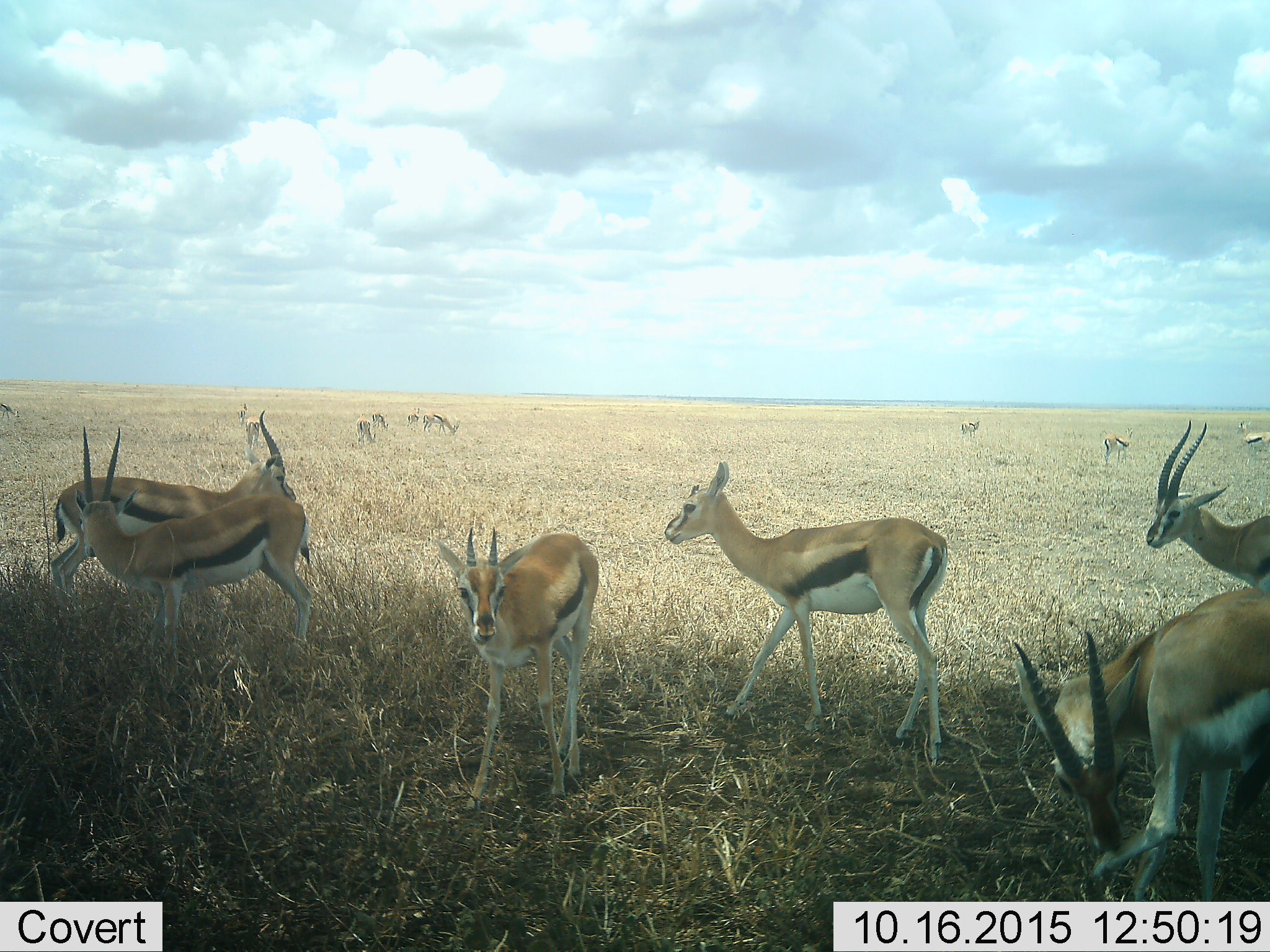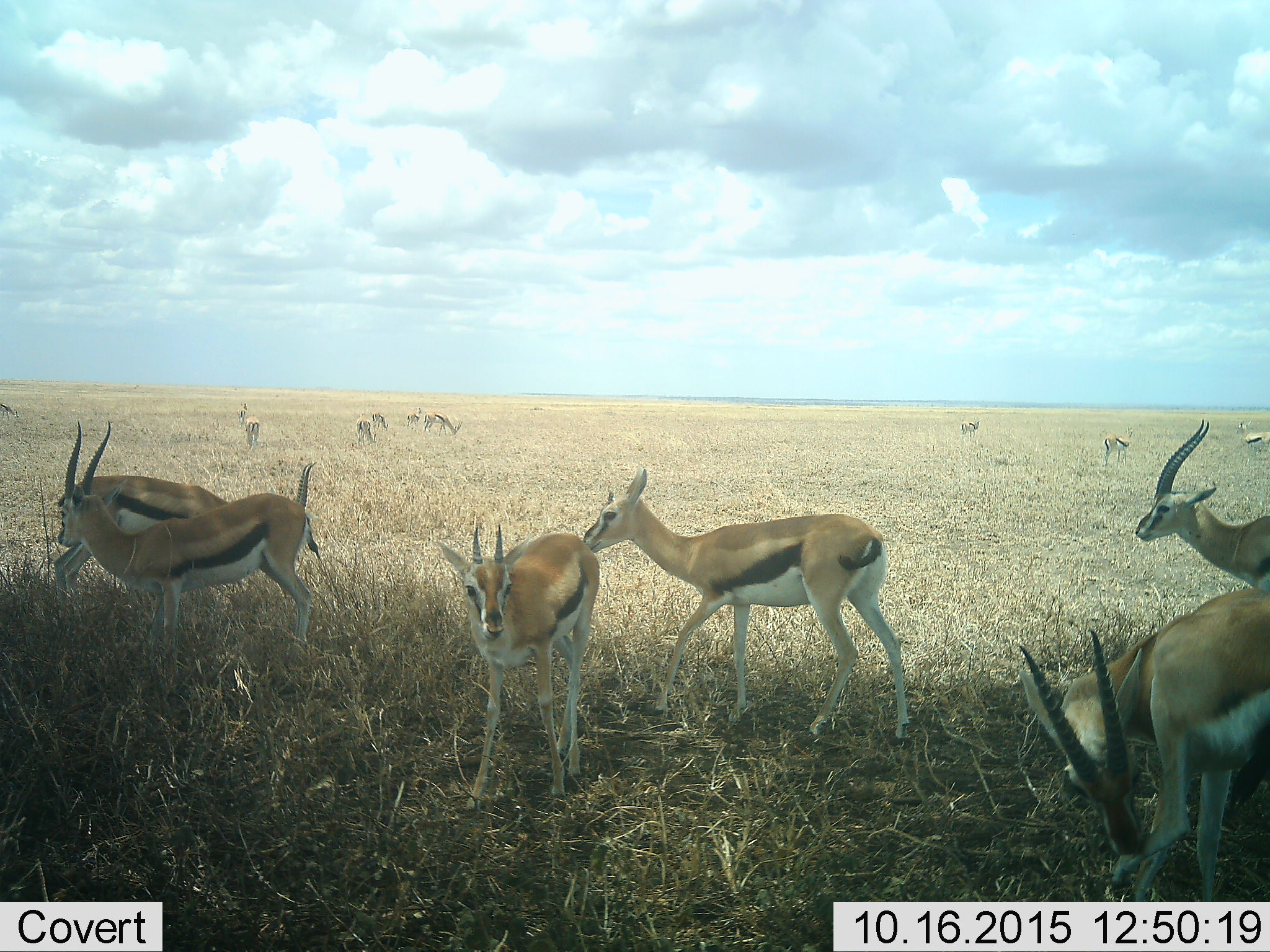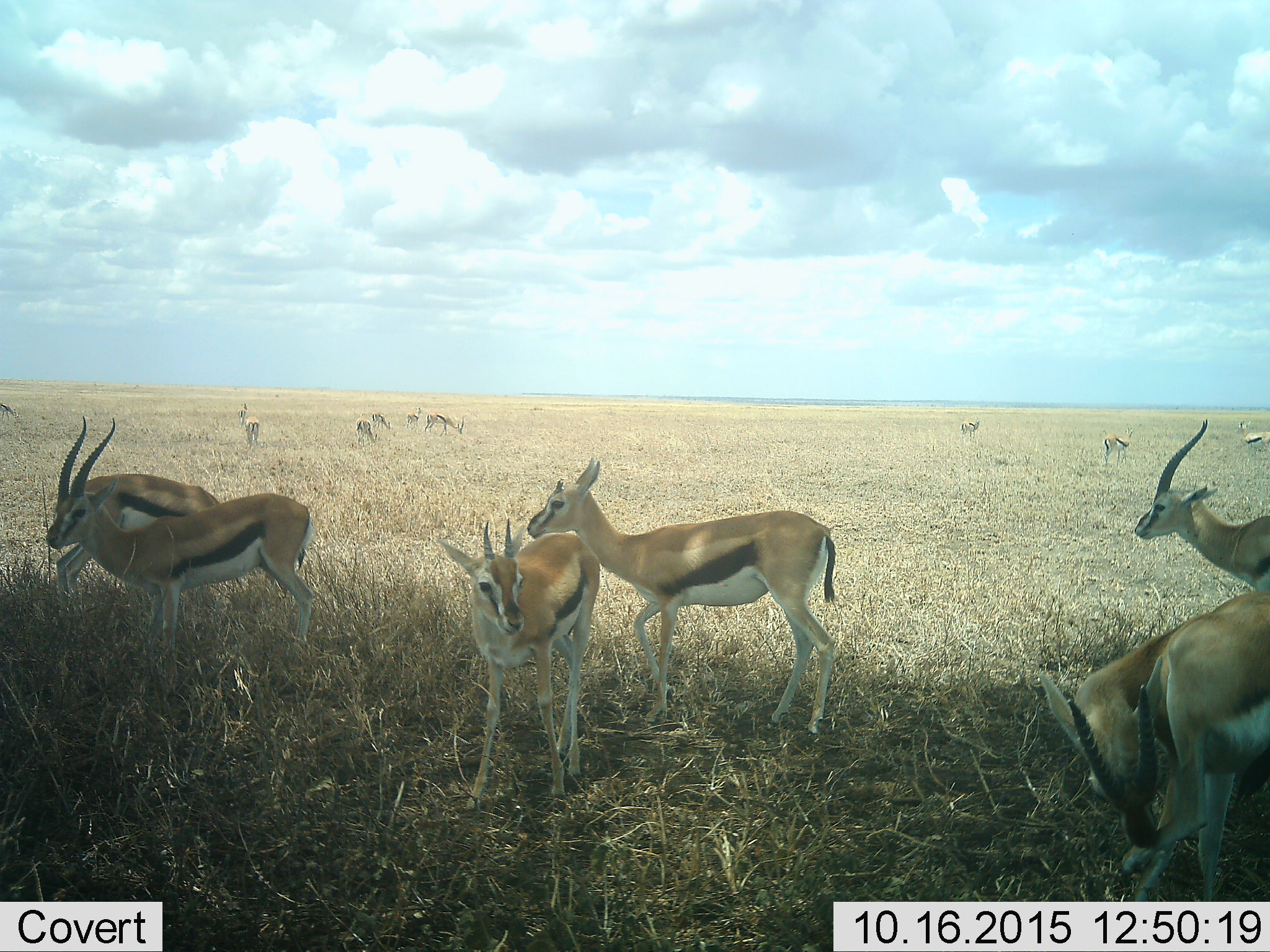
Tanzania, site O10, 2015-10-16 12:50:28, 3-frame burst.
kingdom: Animalia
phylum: Chordata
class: Mammalia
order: Artiodactyla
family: Bovidae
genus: Eudorcas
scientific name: Eudorcas thomsonii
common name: thomson's gazelle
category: gazellethomsons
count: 11-50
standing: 62%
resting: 38%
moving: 75%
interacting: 25%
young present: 25%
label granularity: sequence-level